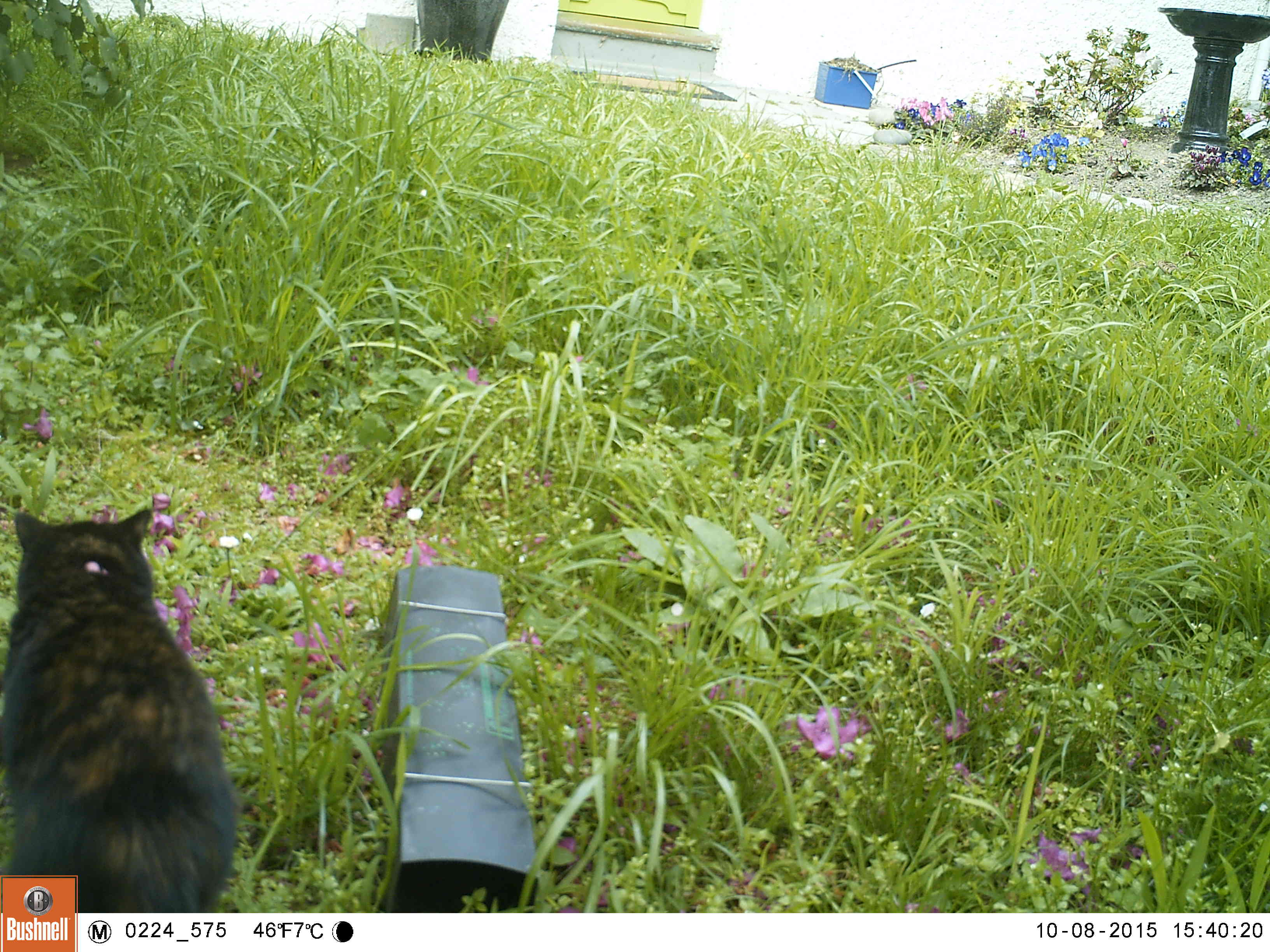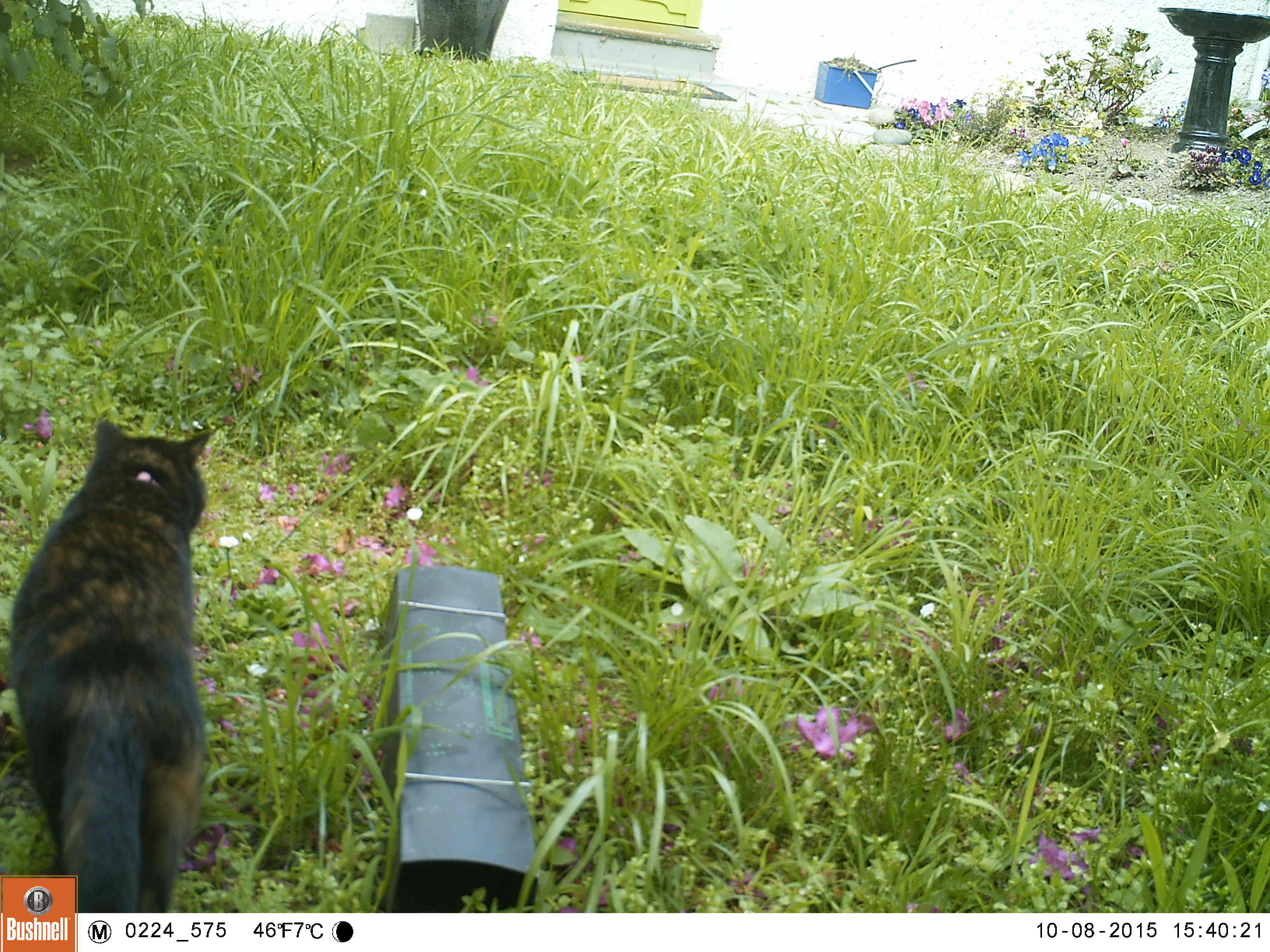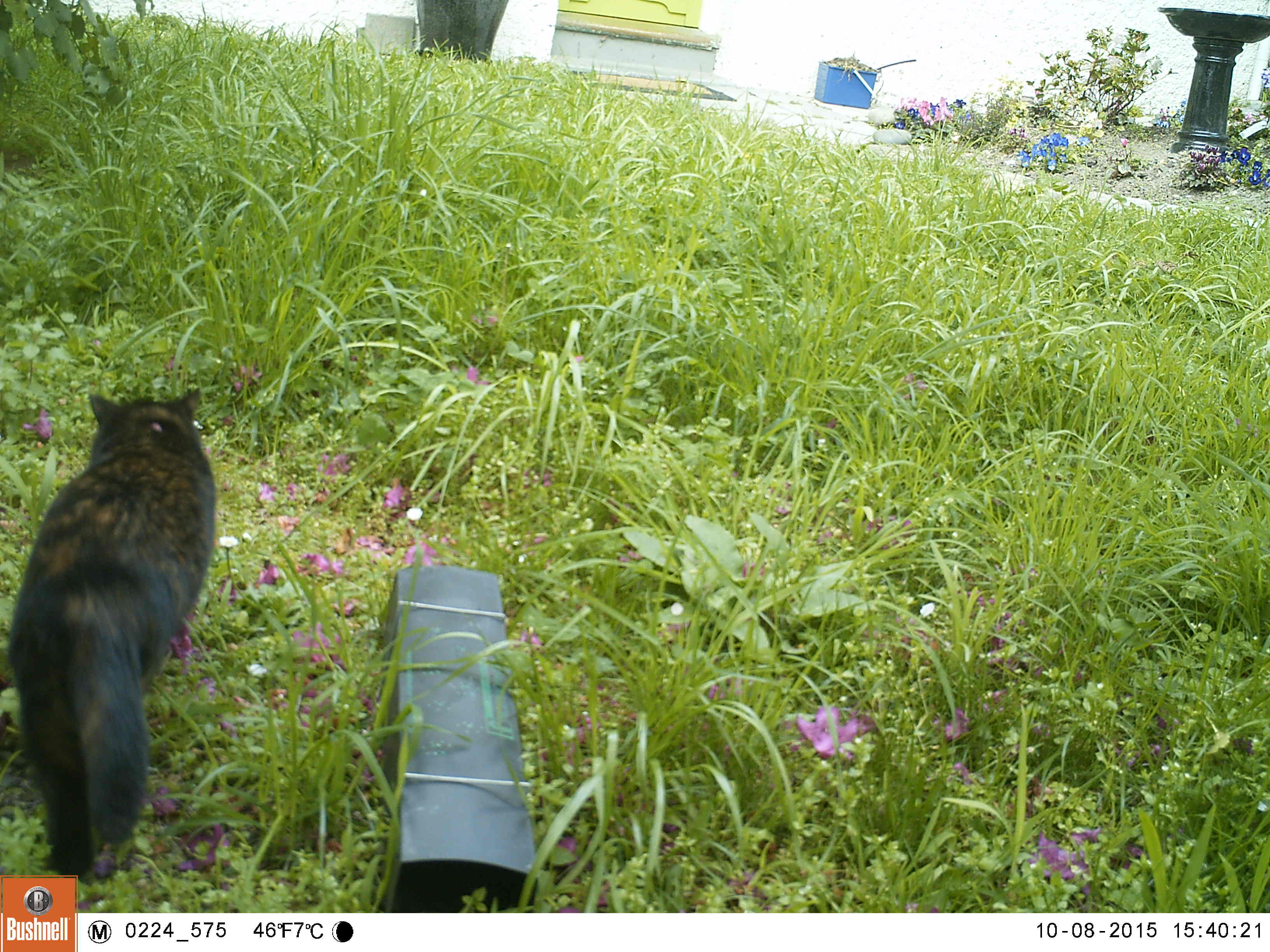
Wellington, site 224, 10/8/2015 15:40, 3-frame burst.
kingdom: Animalia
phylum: Chordata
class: Mammalia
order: Carnivora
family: Felidae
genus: Felis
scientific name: Felis catus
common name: cat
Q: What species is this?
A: Cat (Felis catus).